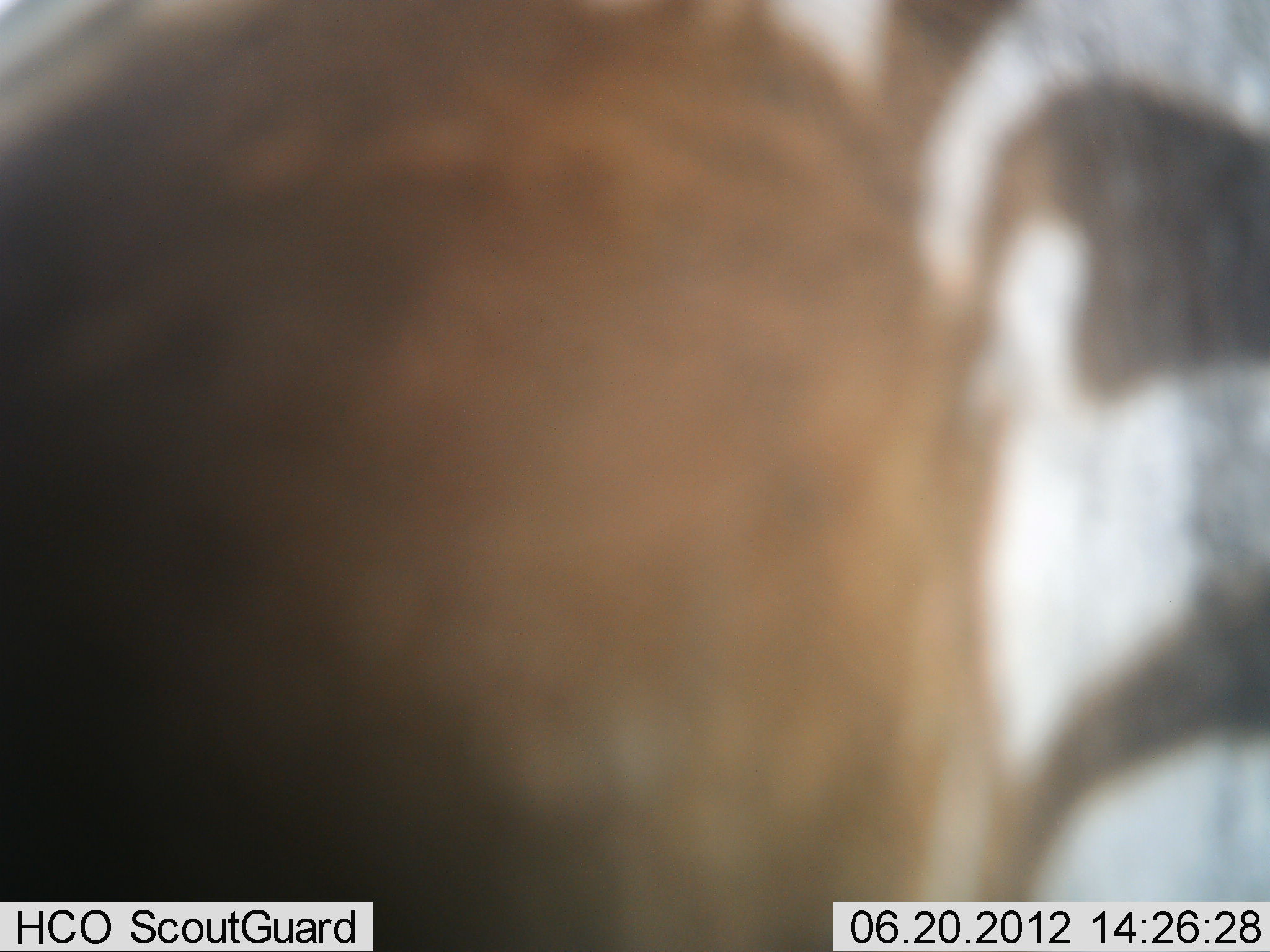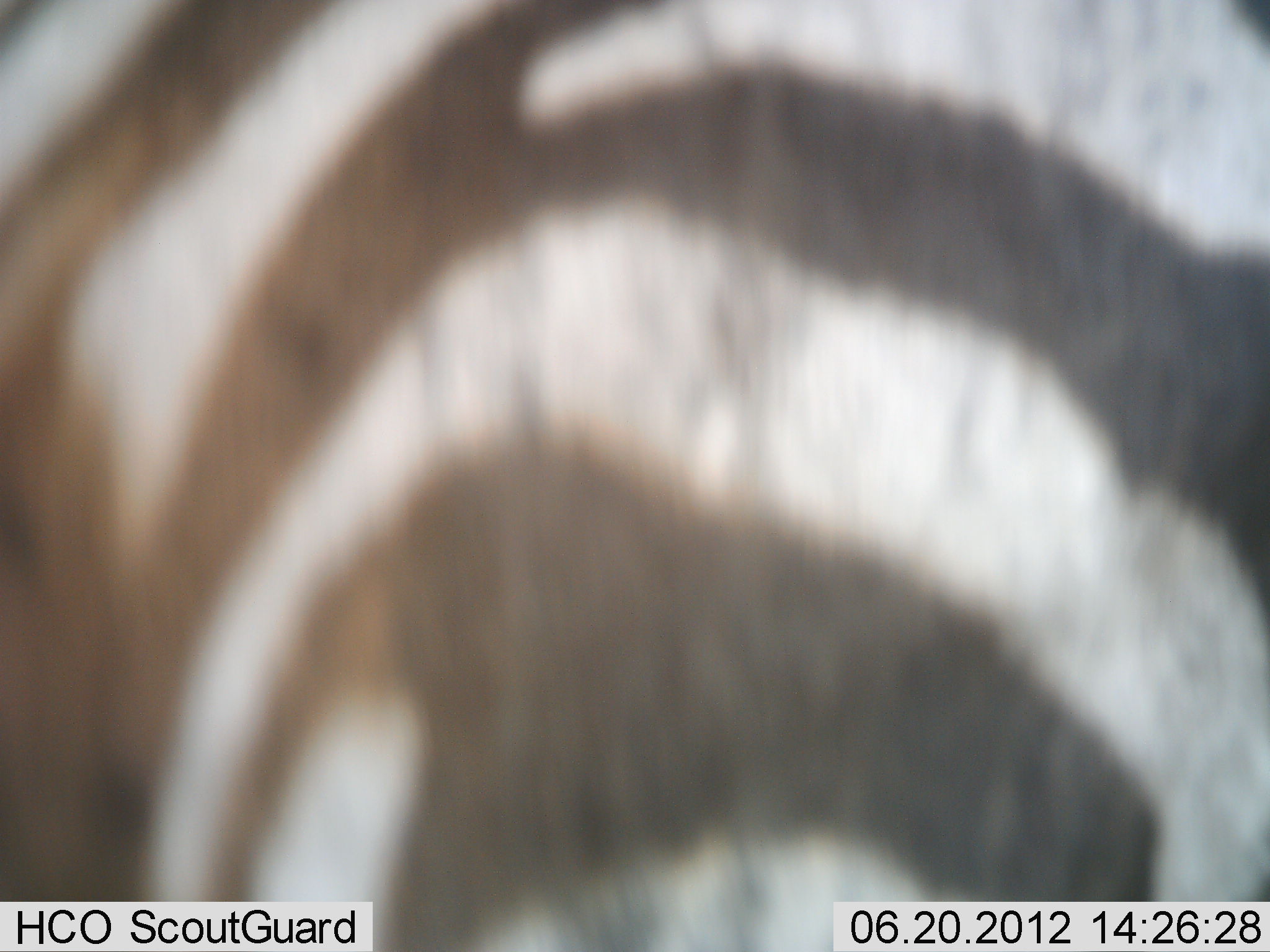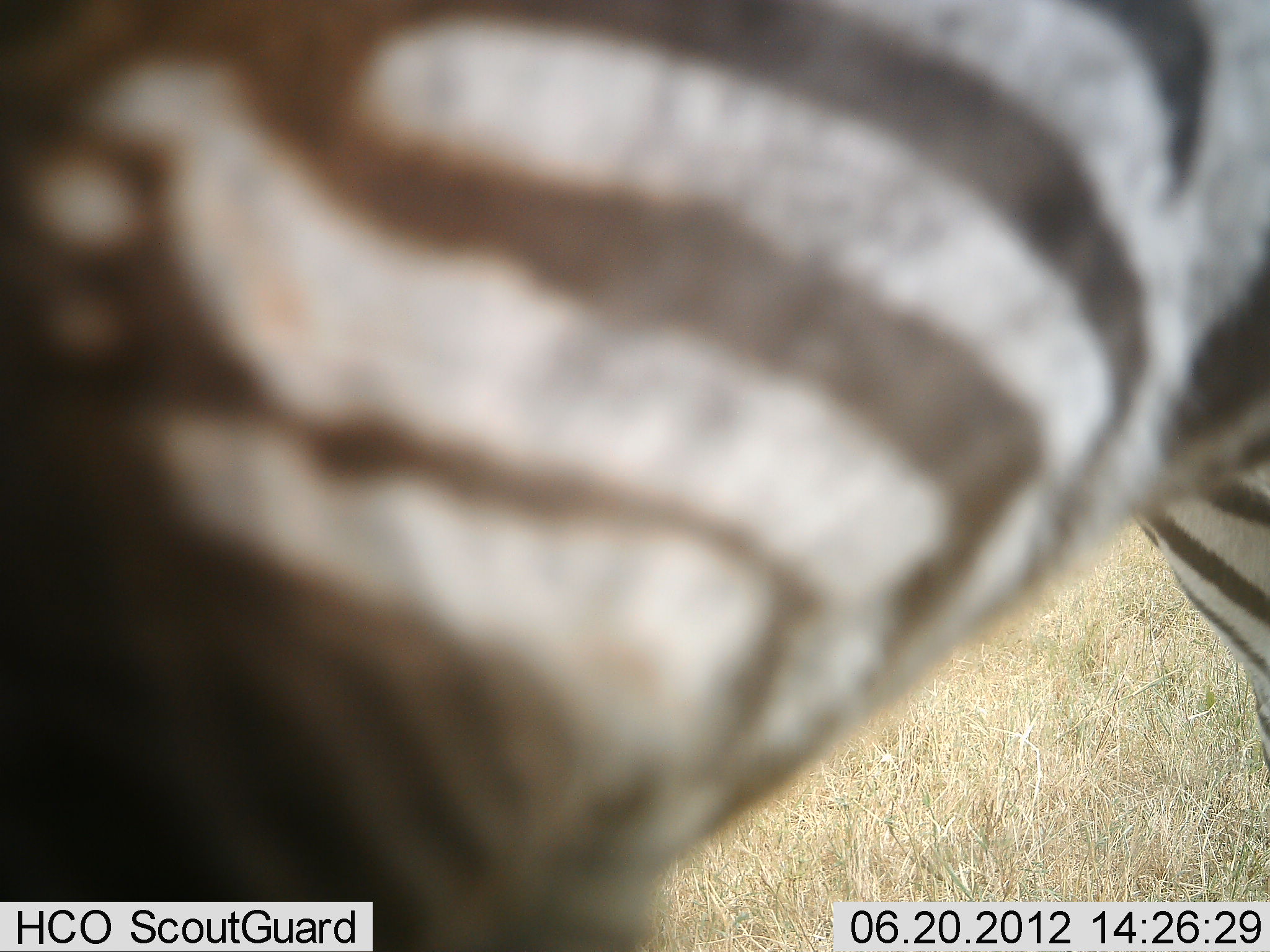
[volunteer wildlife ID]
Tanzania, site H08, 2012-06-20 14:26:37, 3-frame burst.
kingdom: Animalia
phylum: Chordata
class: Mammalia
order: Perissodactyla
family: Equidae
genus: Equus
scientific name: Equus quagga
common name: plains zebra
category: zebra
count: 1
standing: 70%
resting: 0%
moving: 30%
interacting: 0%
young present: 0%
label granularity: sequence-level